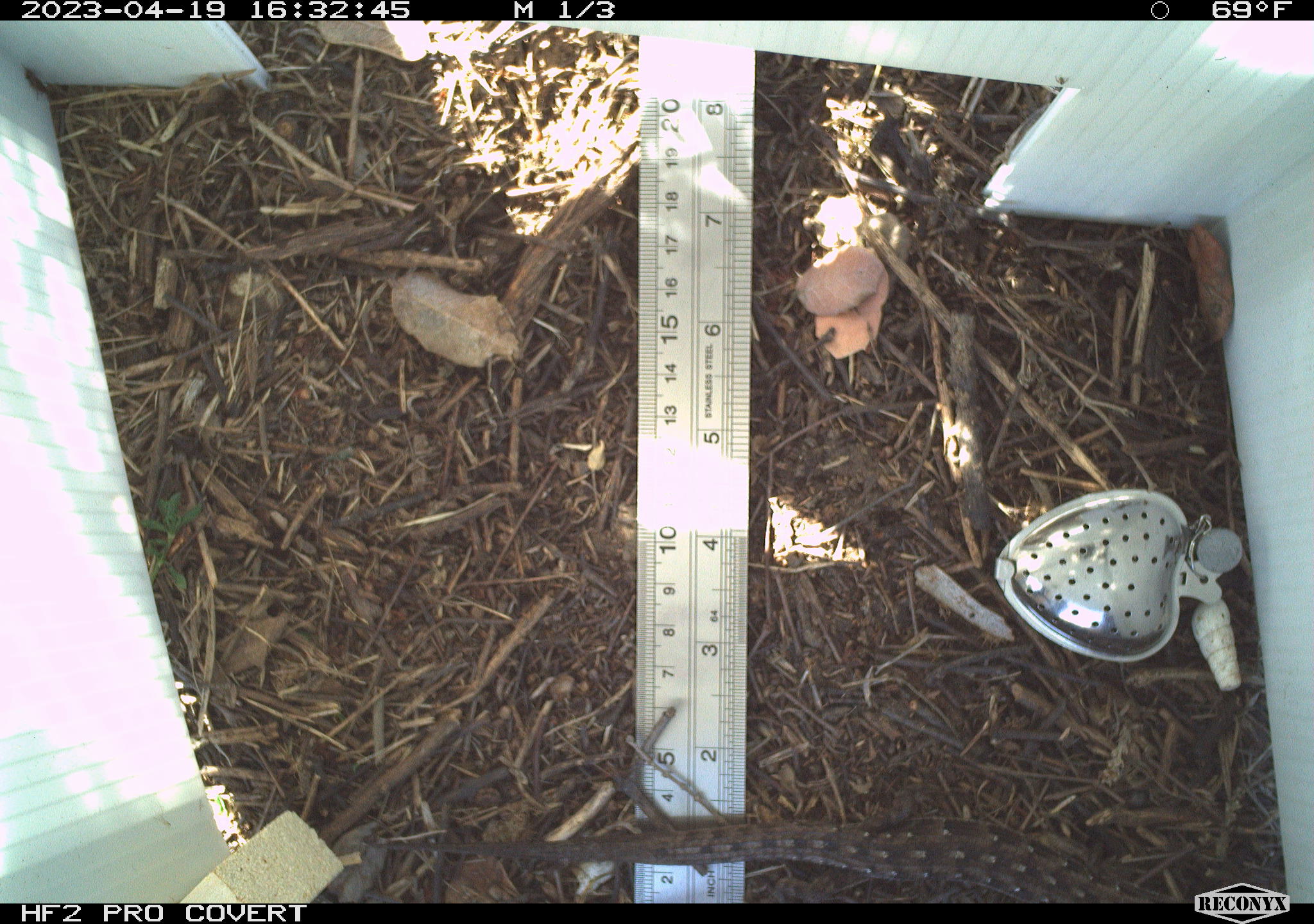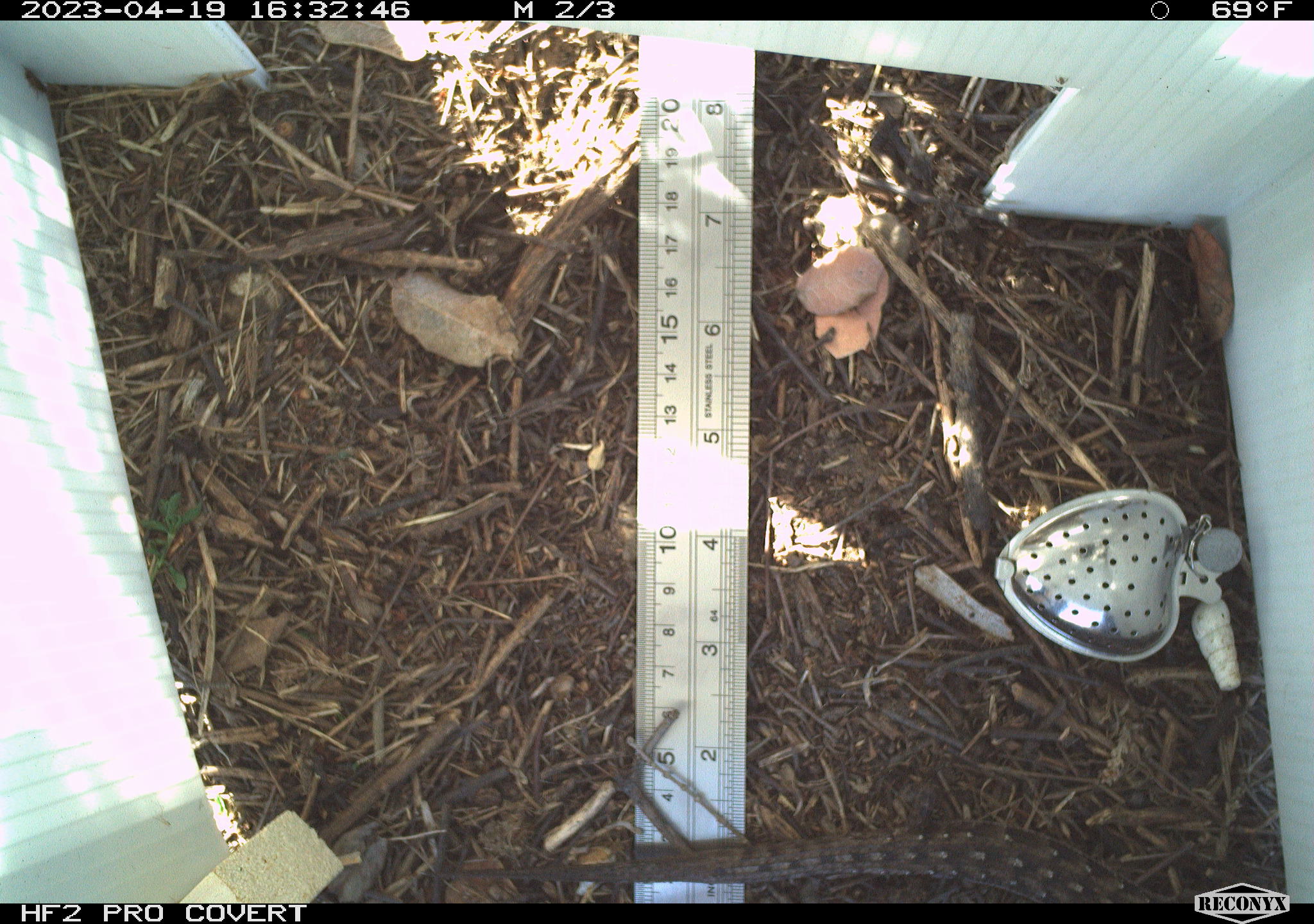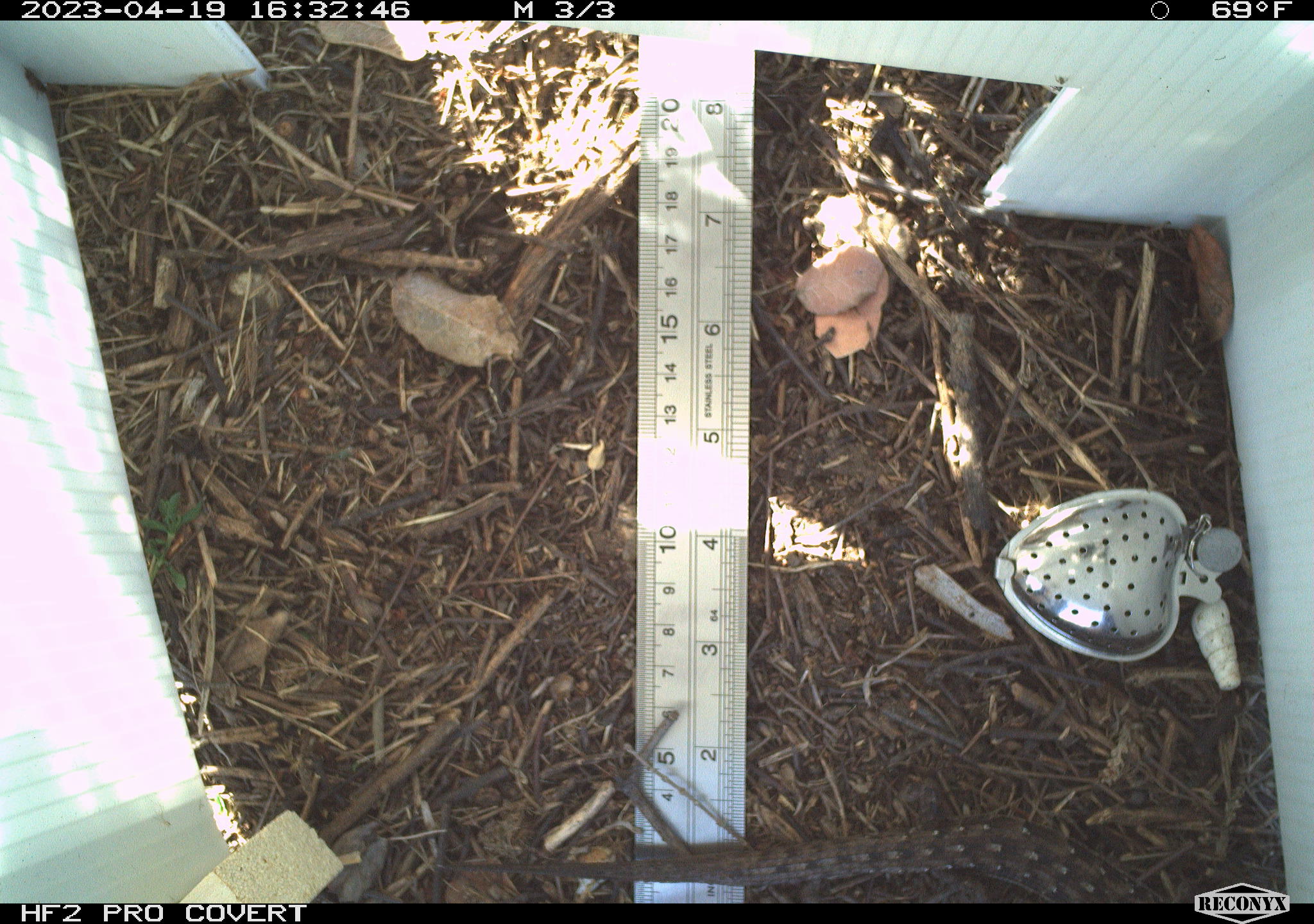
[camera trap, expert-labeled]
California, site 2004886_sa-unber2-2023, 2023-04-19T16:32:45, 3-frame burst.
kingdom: Animalia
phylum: Chordata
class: Reptilia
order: Squamata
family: Anguidae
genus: Elgaria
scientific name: Elgaria multicarinata webbii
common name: san diego alligator lizard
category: woodland alligator lizard